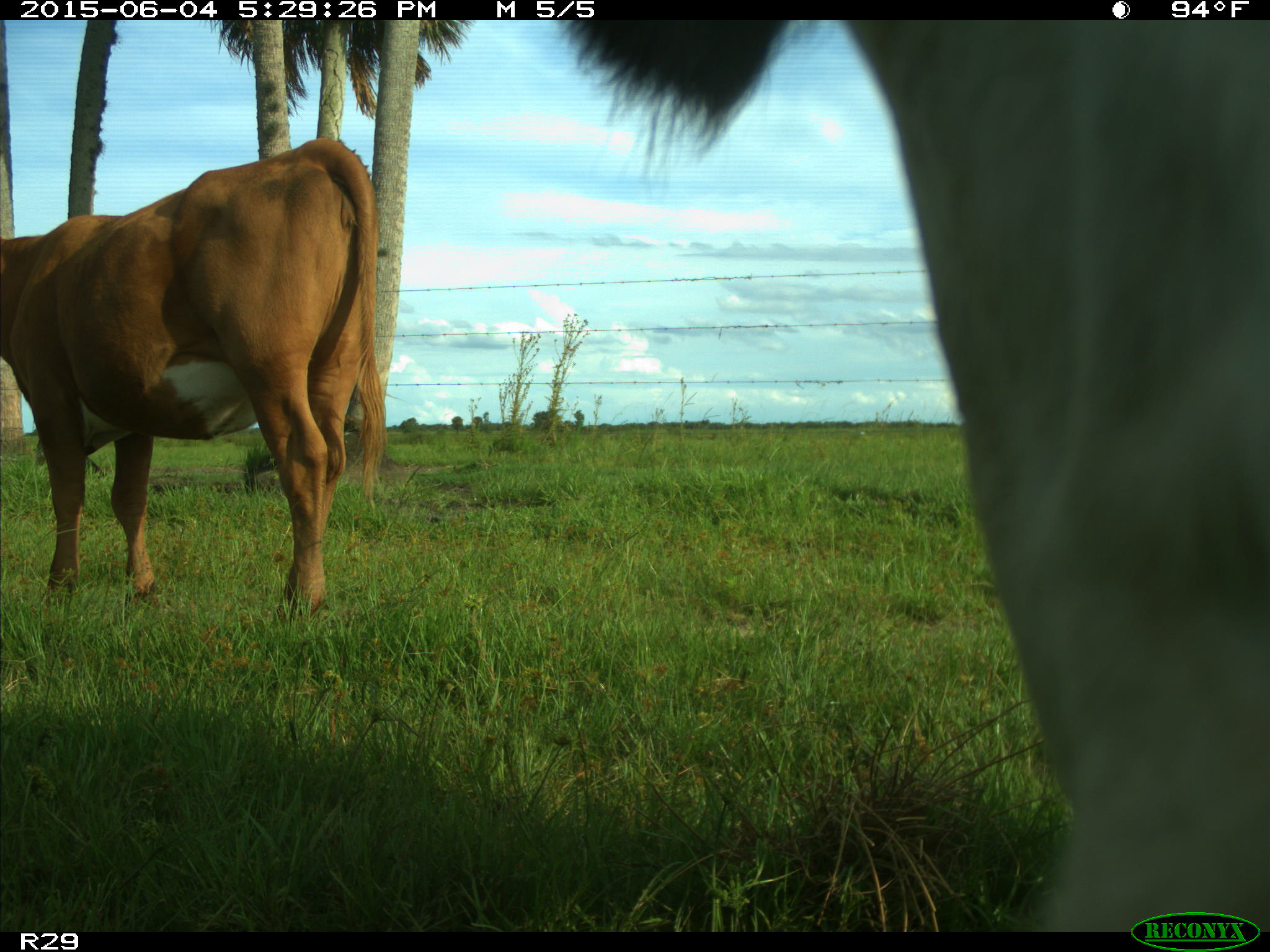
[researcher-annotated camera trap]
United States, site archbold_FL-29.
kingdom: Animalia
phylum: Chordata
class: Mammalia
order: Artiodactyla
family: Bovidae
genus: Bos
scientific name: Bos taurus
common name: domestic cow